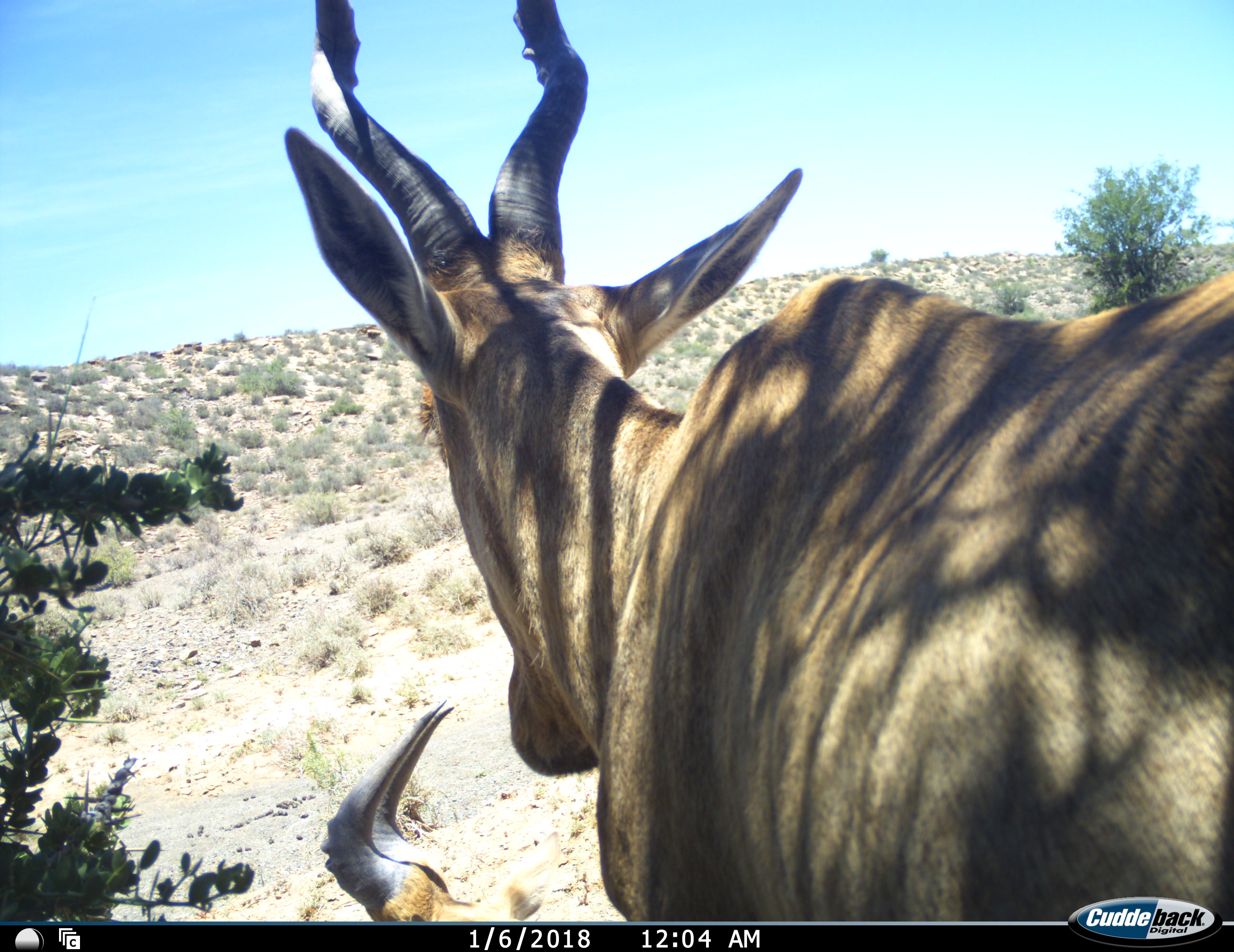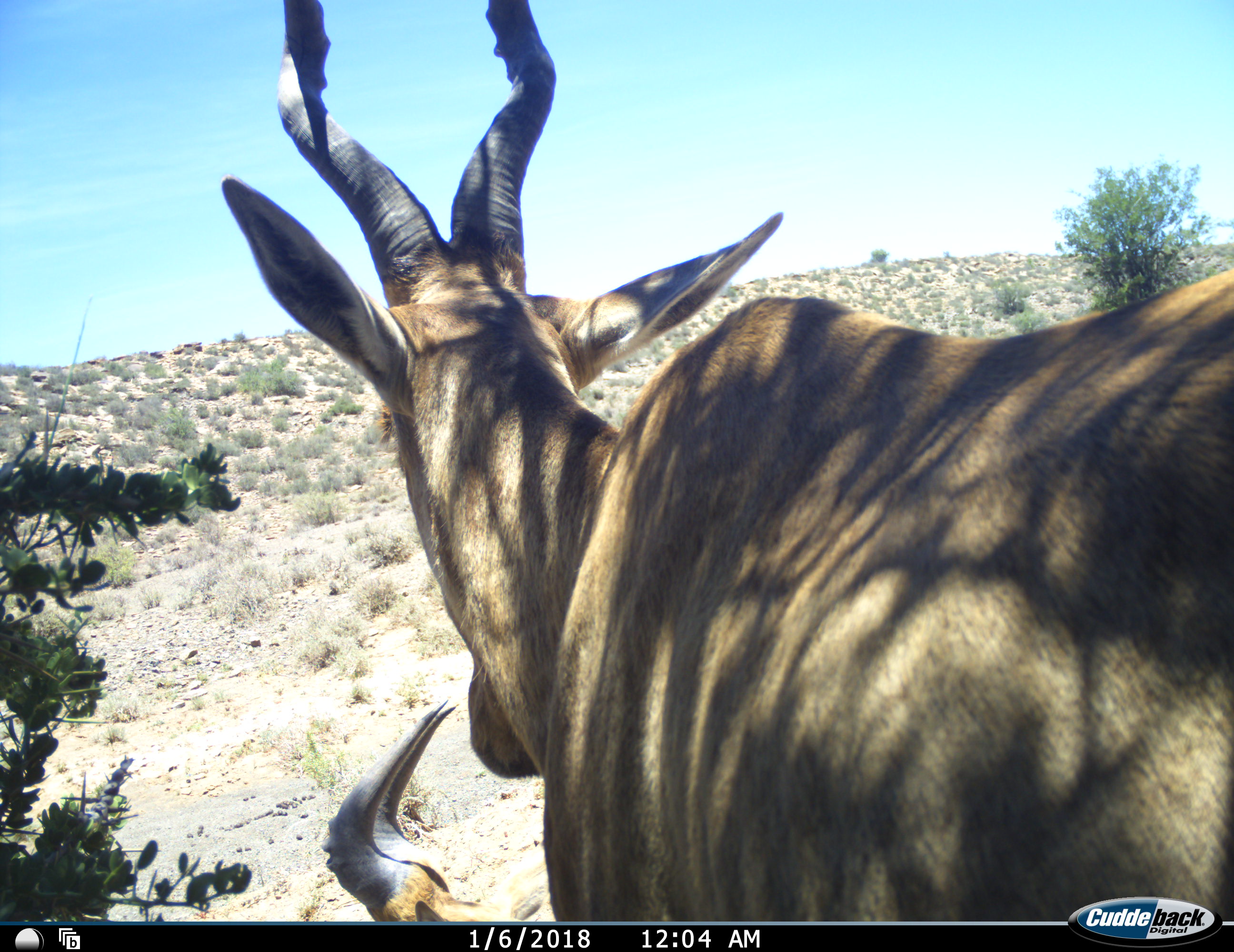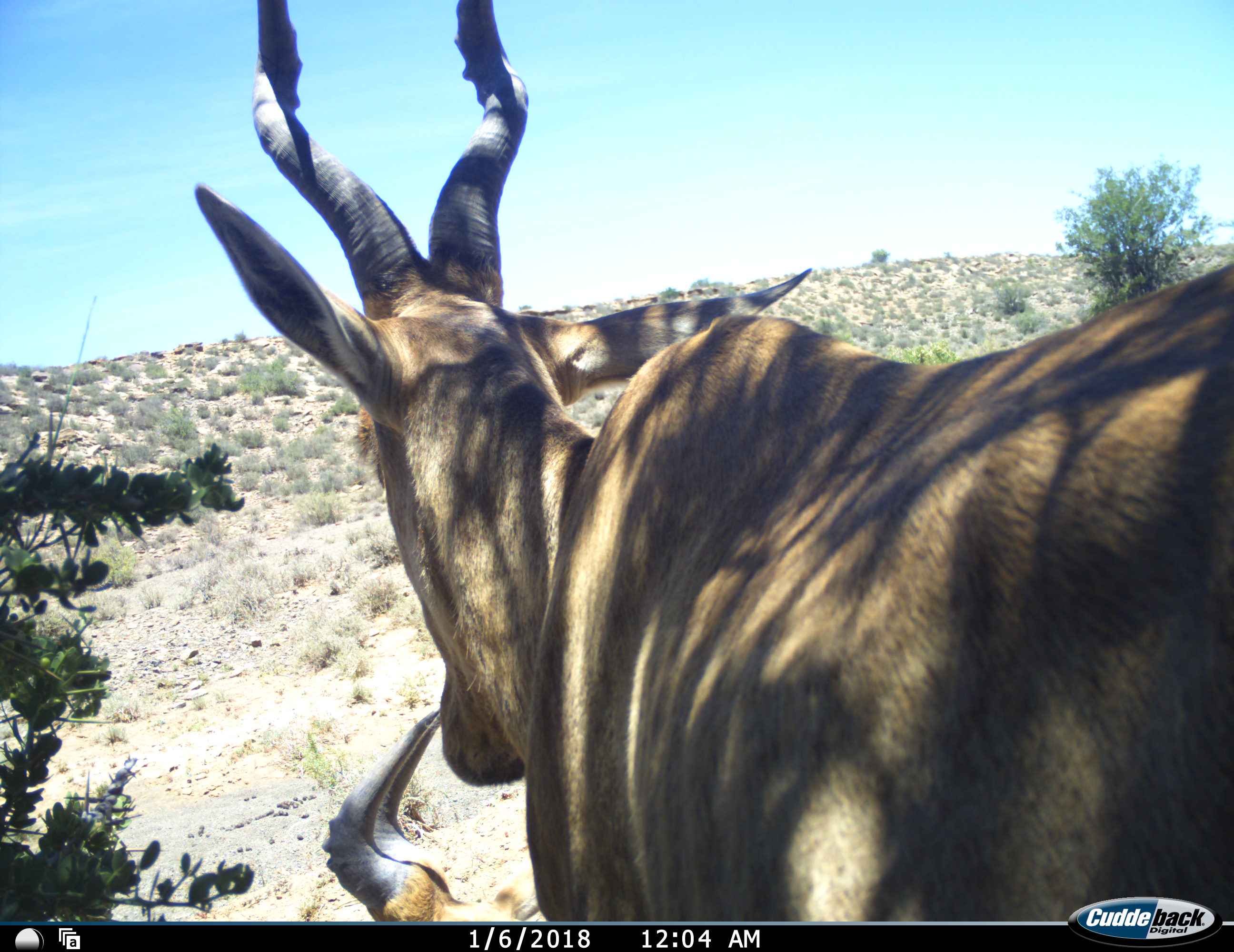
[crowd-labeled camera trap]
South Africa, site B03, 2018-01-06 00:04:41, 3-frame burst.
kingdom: Animalia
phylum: Chordata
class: Mammalia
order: Artiodactyla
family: Bovidae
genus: Alcelaphus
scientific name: Alcelaphus buselaphus caama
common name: red hartebeest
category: hartebeestred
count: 2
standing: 89%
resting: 67%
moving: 0%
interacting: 0%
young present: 0%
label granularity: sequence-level